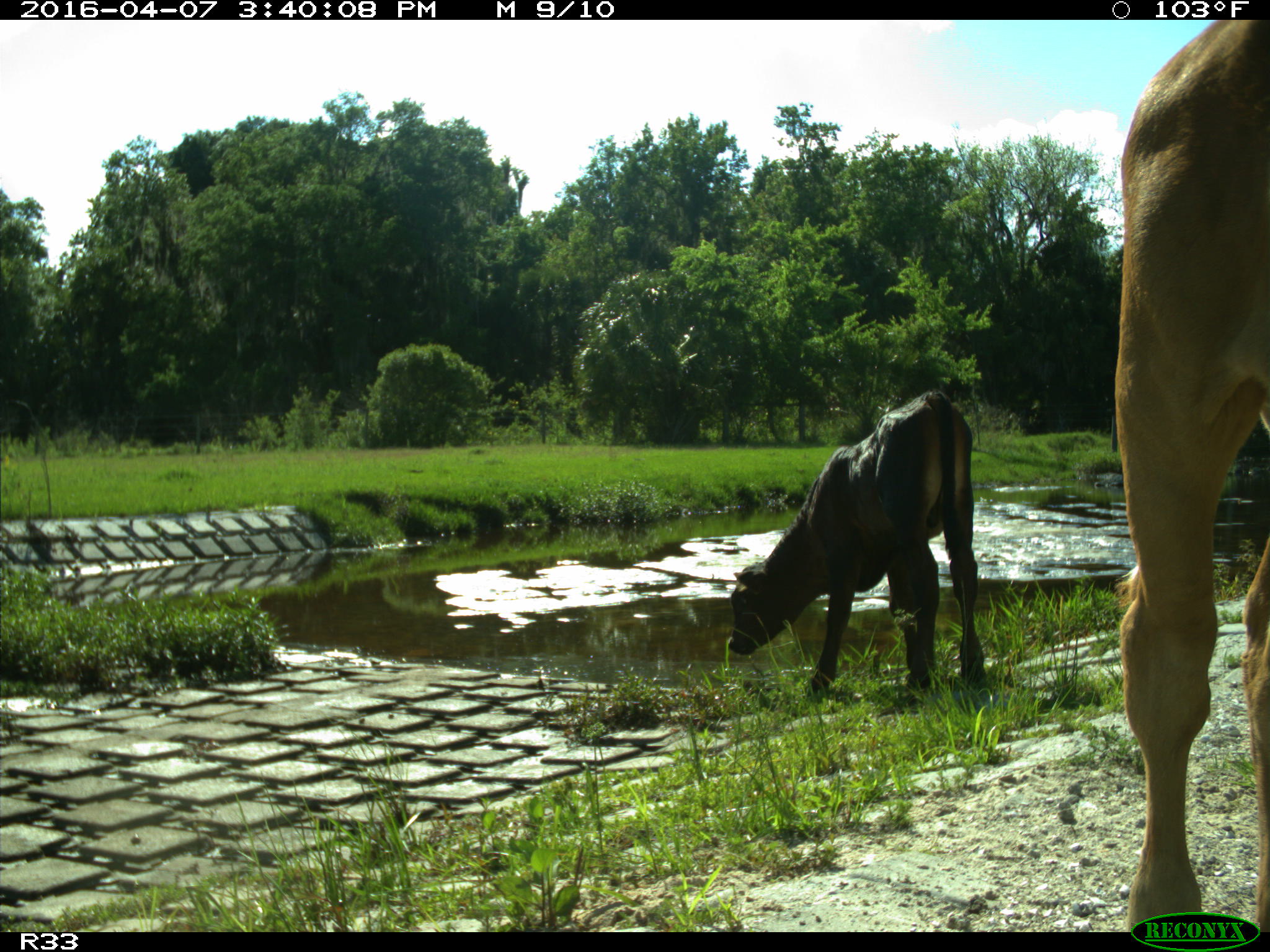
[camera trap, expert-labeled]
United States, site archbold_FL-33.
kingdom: Animalia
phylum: Chordata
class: Mammalia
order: Artiodactyla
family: Bovidae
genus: Bos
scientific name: Bos taurus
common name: domestic cow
Bos taurus (domestic cow).